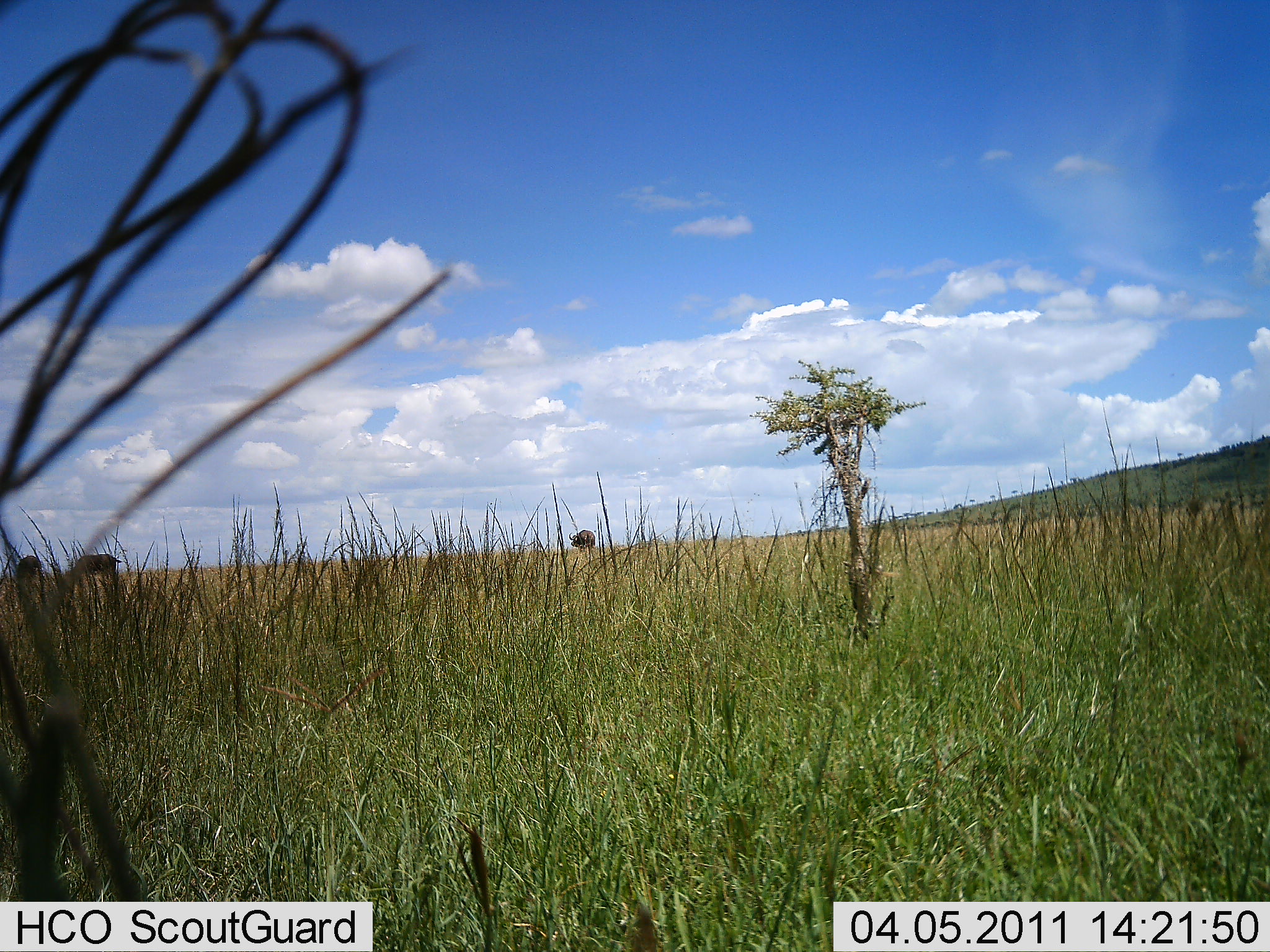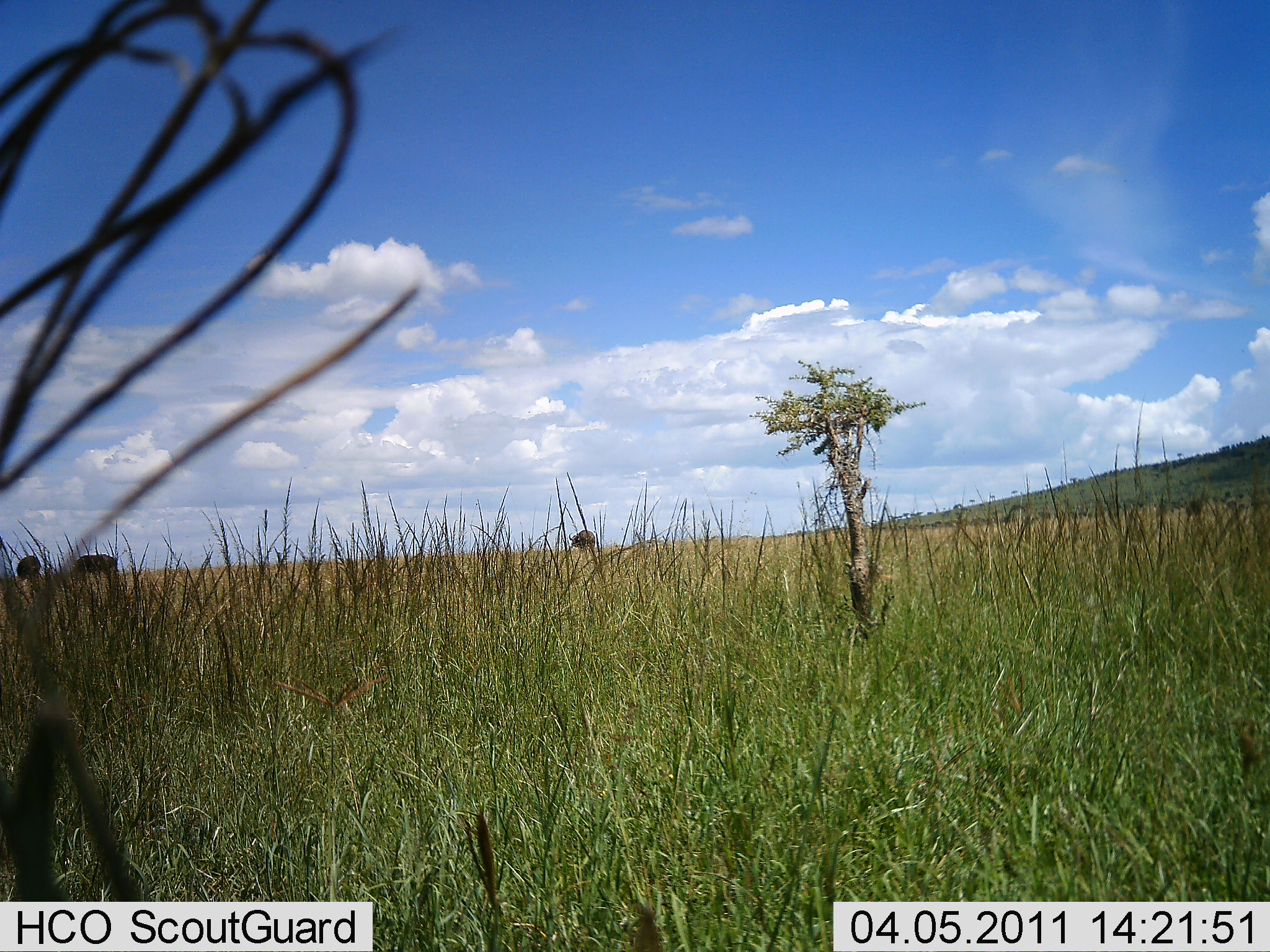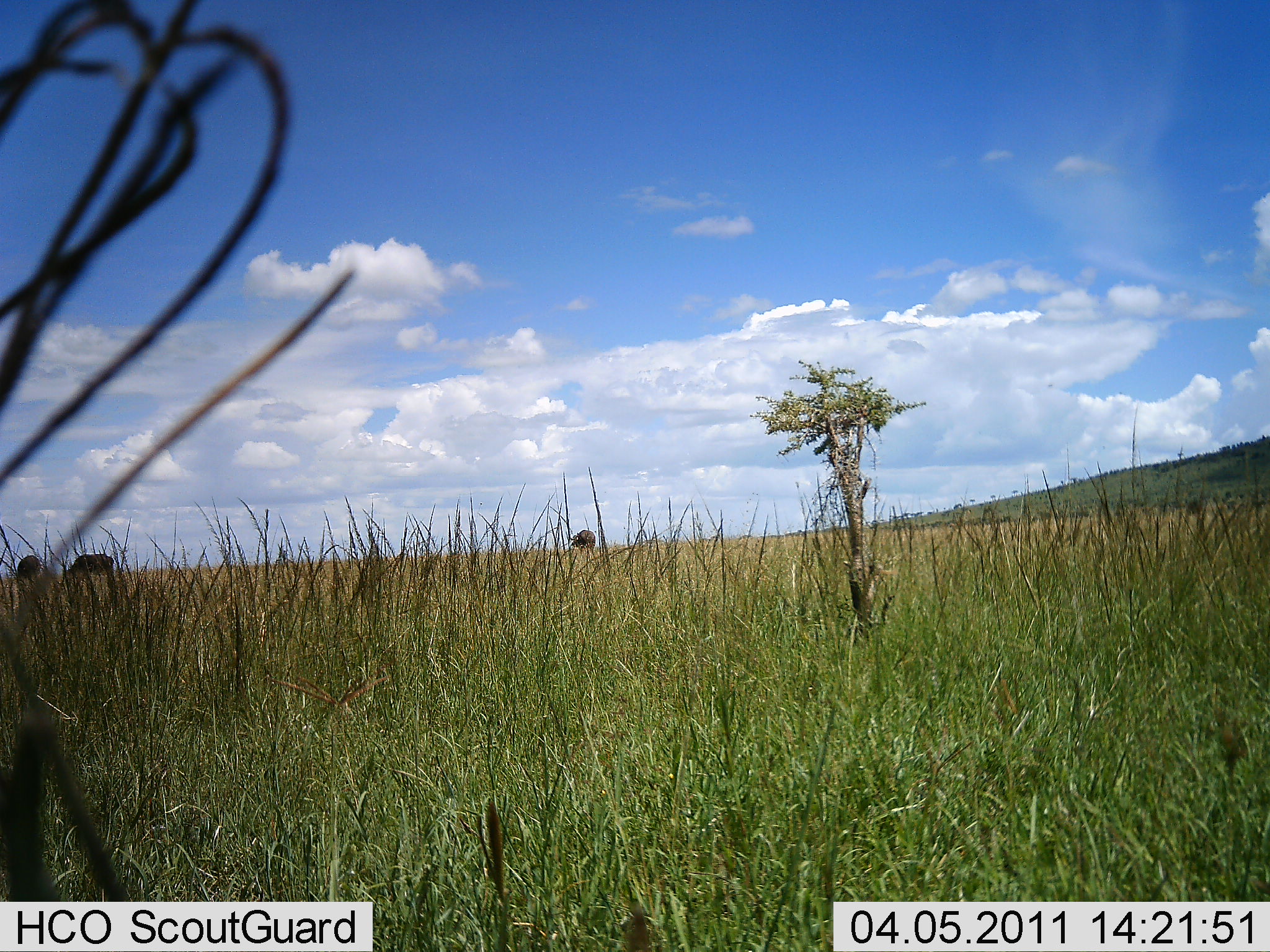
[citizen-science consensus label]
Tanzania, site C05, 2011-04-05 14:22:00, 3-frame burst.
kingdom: Animalia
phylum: Chordata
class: Mammalia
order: Artiodactyla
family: Bovidae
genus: Connochaetes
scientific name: Connochaetes taurinus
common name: blue wildebeest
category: wildebeest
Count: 3.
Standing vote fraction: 60%.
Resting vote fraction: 0%.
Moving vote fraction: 0%.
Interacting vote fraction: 0%.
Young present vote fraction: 0%.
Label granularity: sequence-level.